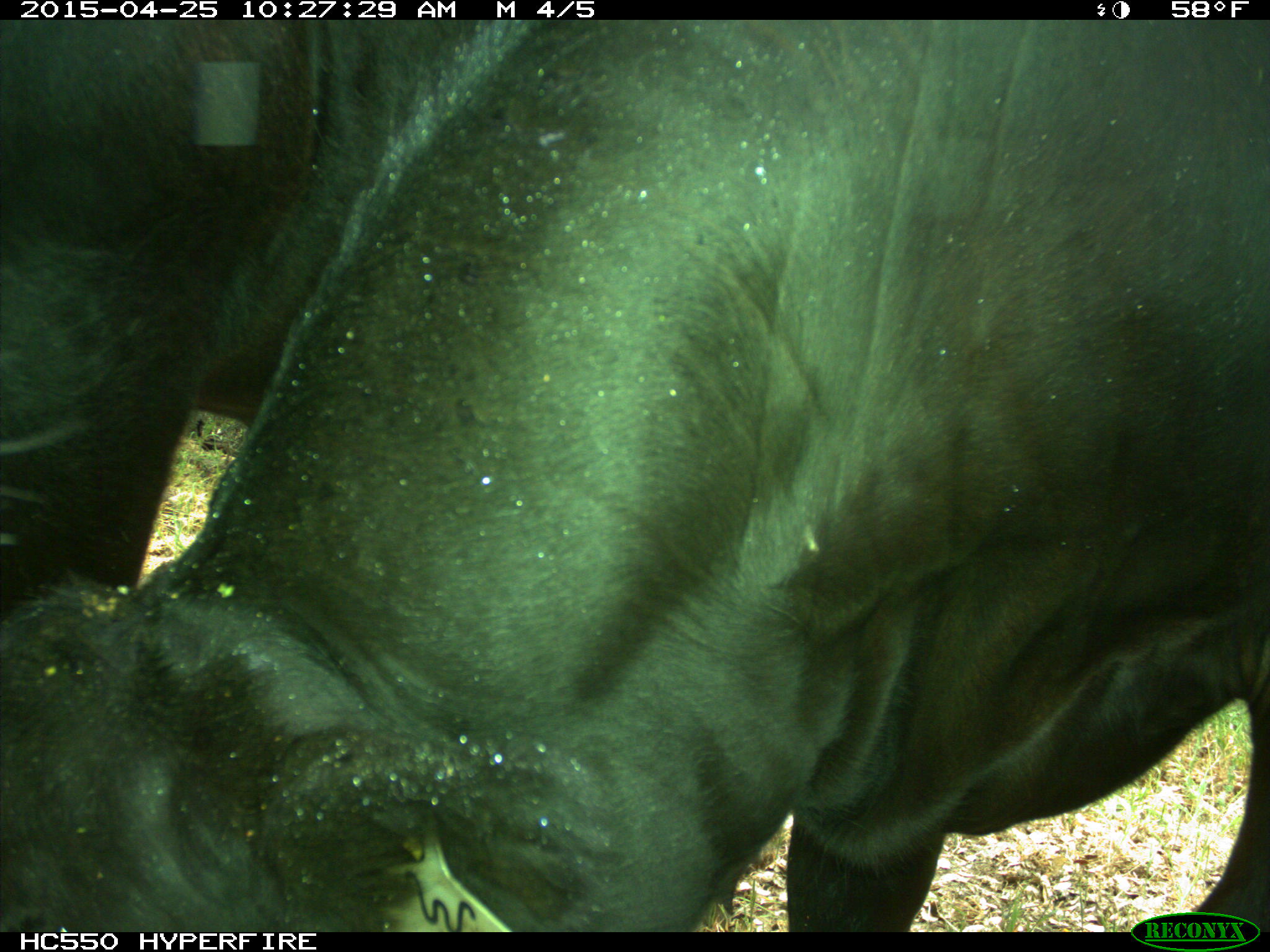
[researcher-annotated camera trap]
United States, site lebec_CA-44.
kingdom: Animalia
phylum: Chordata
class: Mammalia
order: Artiodactyla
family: Suidae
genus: Sus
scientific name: Sus scrofa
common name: wild boar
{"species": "Sus scrofa (wild boar)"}